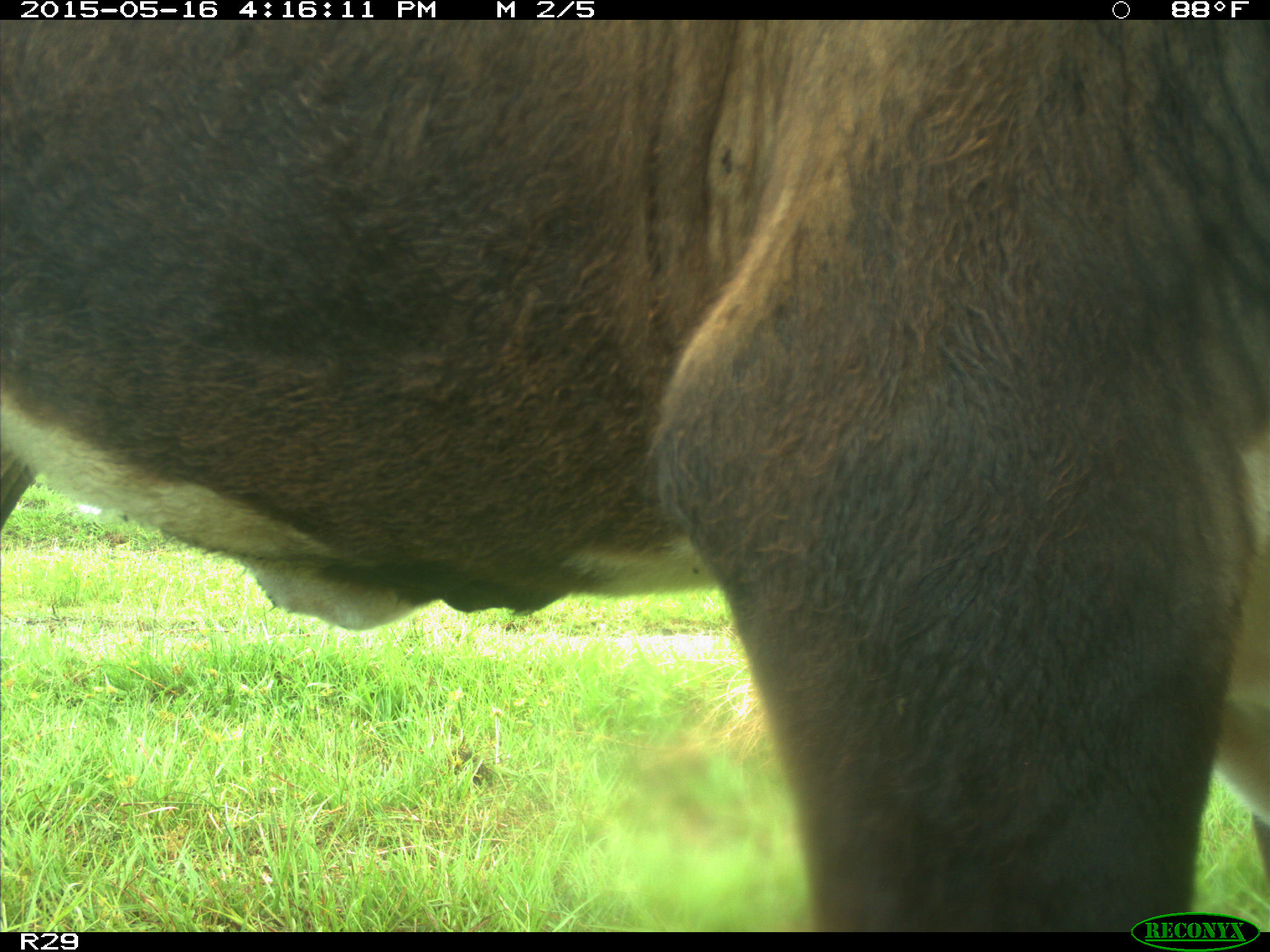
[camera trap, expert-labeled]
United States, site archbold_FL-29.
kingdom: Animalia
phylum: Chordata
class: Mammalia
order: Artiodactyla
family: Bovidae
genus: Bos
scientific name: Bos taurus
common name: domestic cow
Bos taurus (domestic cow).